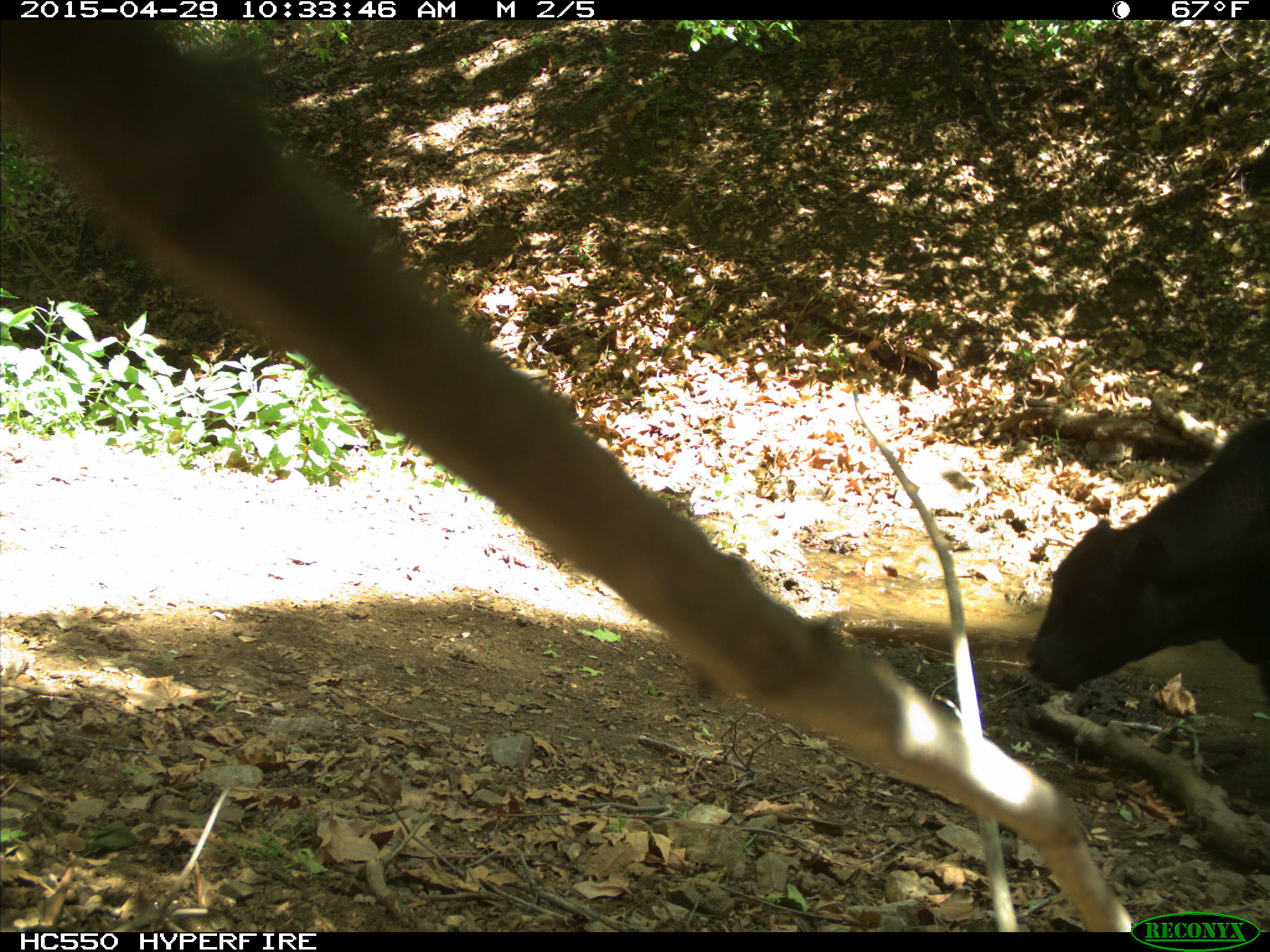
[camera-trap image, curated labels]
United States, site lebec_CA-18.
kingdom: Animalia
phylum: Chordata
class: Mammalia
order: Artiodactyla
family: Bovidae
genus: Bos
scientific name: Bos taurus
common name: domestic cow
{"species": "Bos taurus (domestic cow)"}